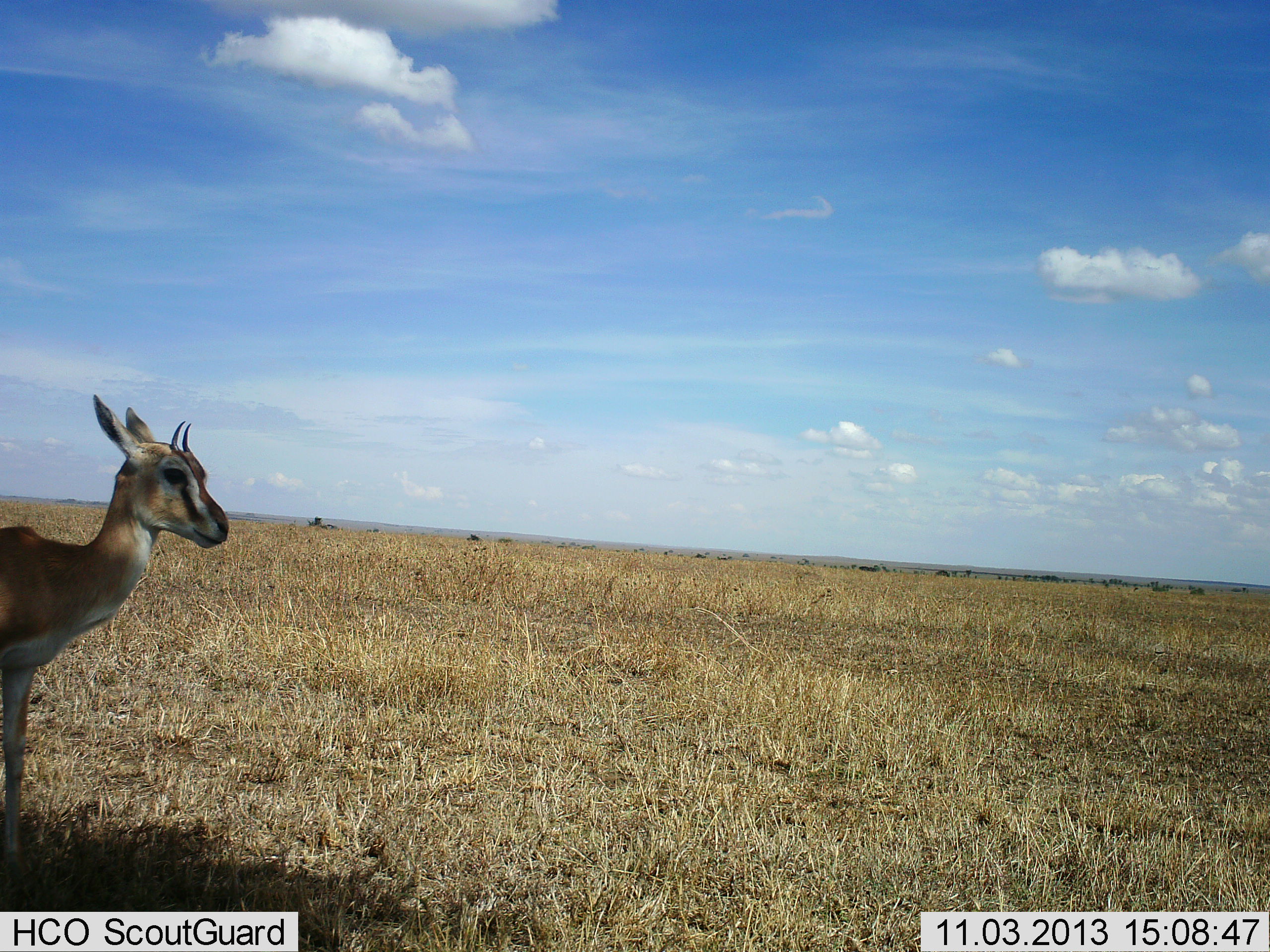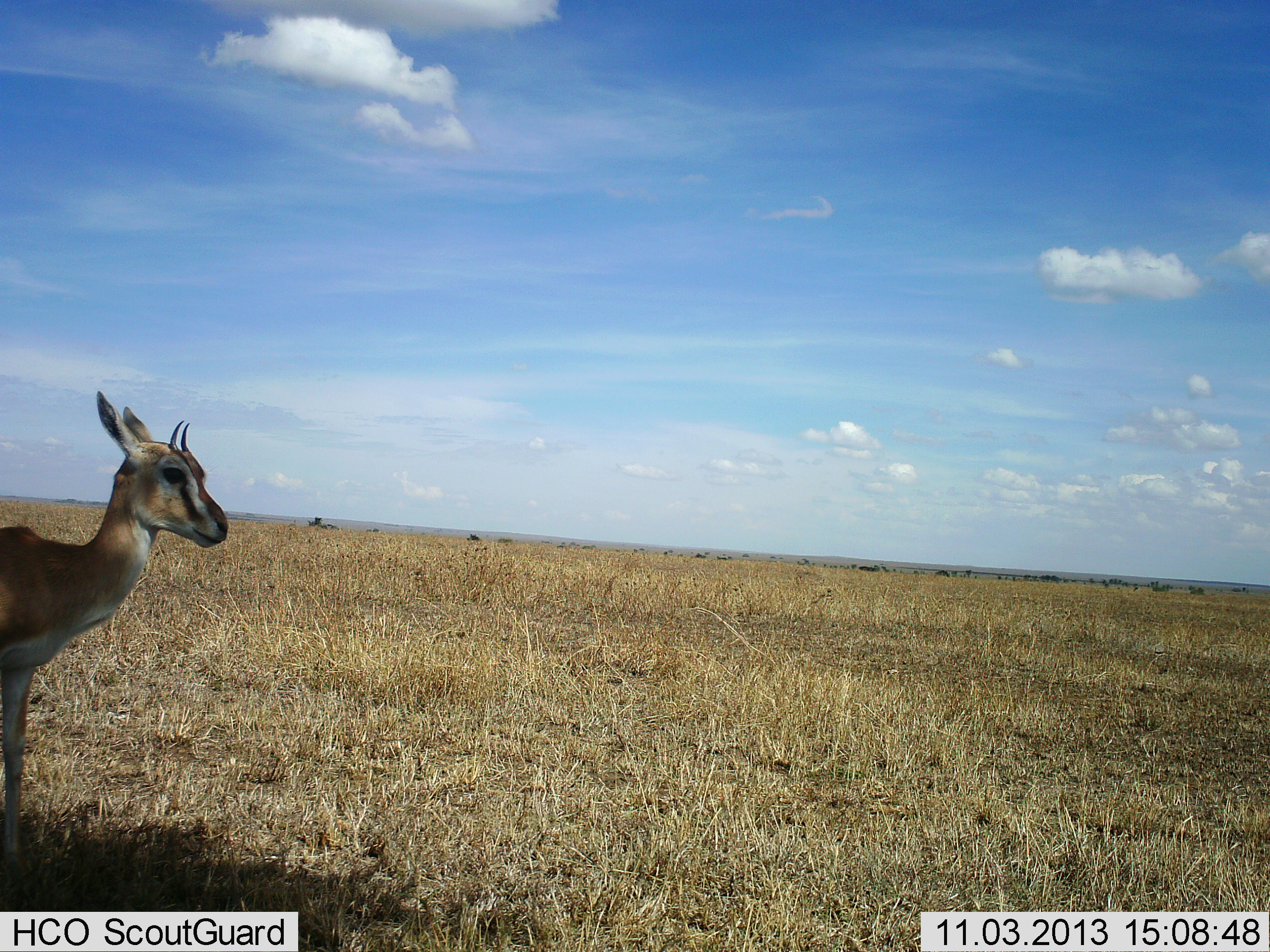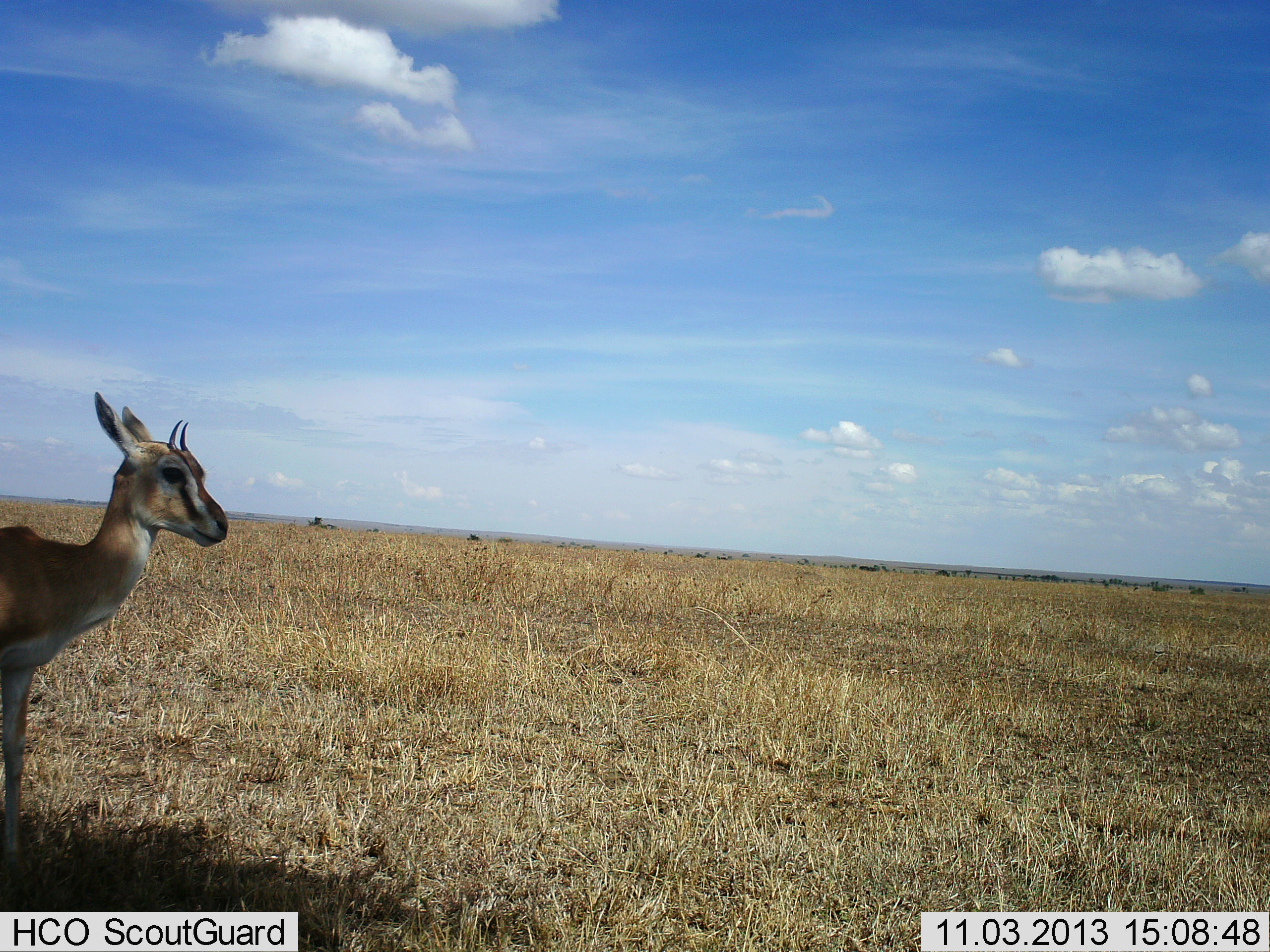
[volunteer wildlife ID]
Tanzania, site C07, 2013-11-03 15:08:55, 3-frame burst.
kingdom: Animalia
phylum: Chordata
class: Mammalia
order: Artiodactyla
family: Bovidae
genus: Eudorcas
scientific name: Eudorcas thomsonii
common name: thomson's gazelle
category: gazellethomsons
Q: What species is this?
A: Gazellethomsons (thomson's gazelle) (Eudorcas thomsonii).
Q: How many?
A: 1.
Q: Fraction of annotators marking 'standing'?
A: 90%.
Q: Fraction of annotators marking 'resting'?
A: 0%.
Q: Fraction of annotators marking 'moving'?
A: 10%.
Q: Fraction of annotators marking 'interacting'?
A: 0%.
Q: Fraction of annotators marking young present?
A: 10%.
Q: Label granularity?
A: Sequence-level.